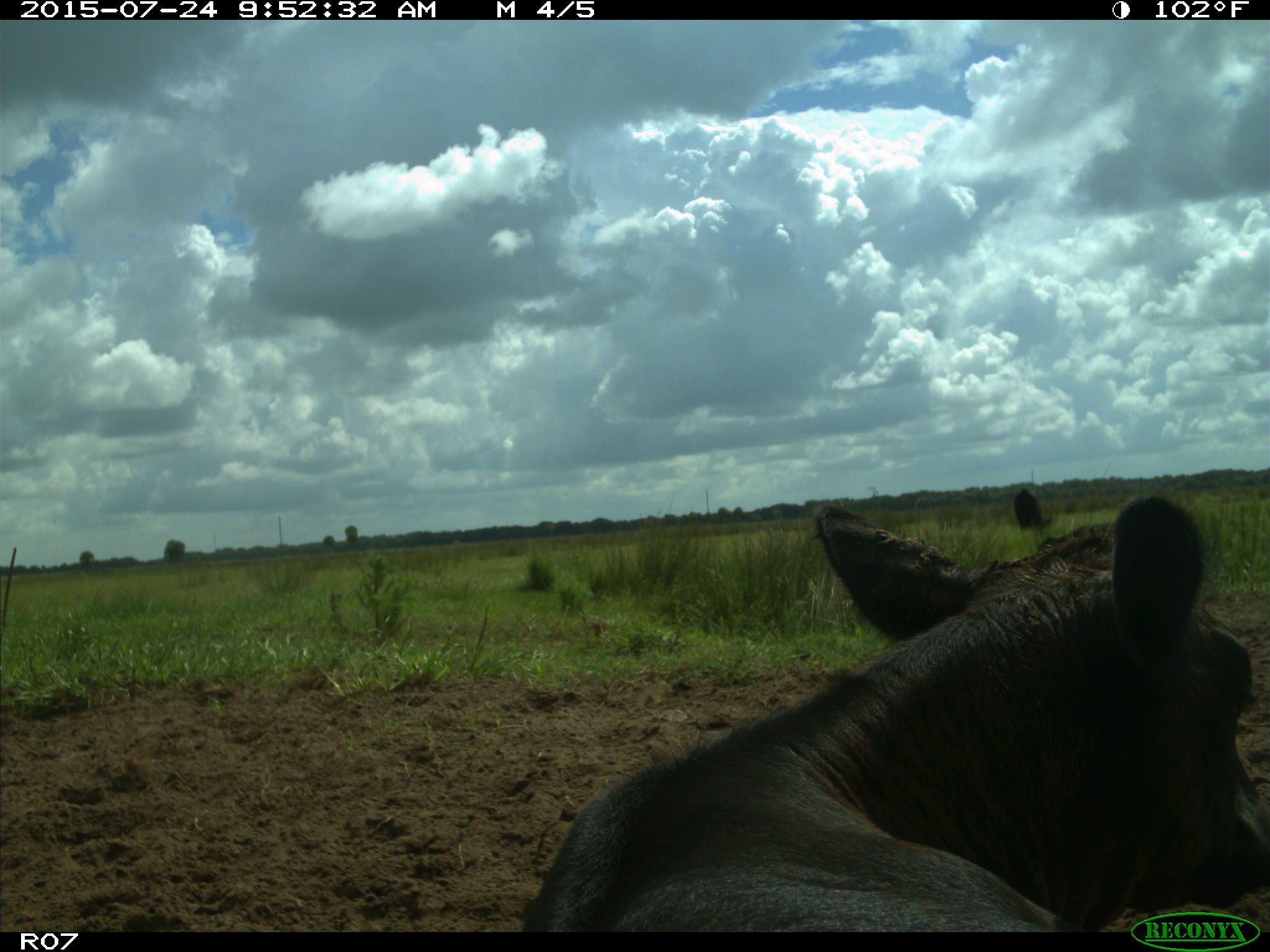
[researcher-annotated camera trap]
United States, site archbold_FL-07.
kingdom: Animalia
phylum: Chordata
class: Mammalia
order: Artiodactyla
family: Bovidae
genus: Bos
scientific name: Bos taurus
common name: domestic cow